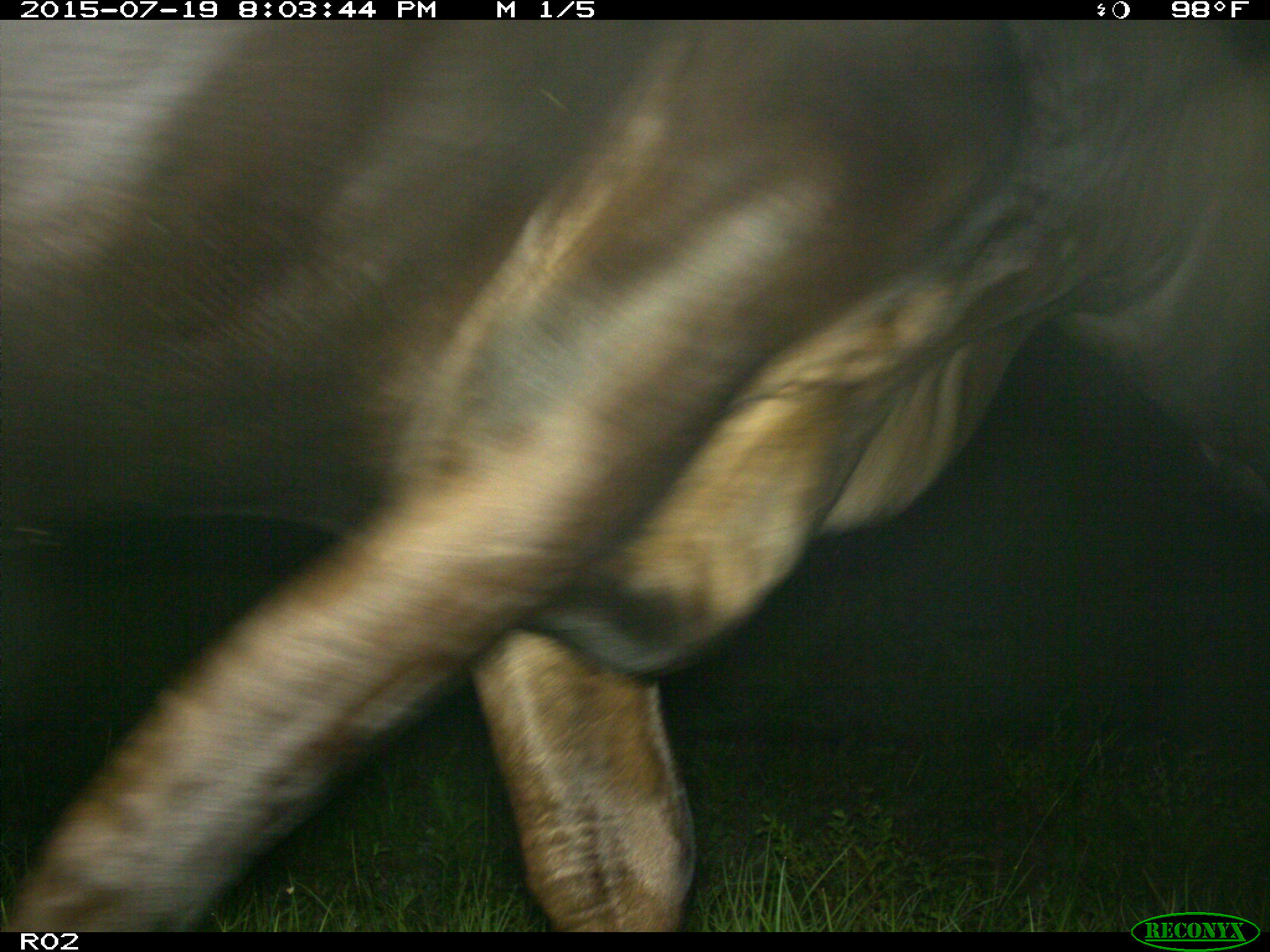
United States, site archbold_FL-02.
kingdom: Animalia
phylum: Chordata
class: Mammalia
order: Artiodactyla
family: Bovidae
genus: Bos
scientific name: Bos taurus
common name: domestic cow